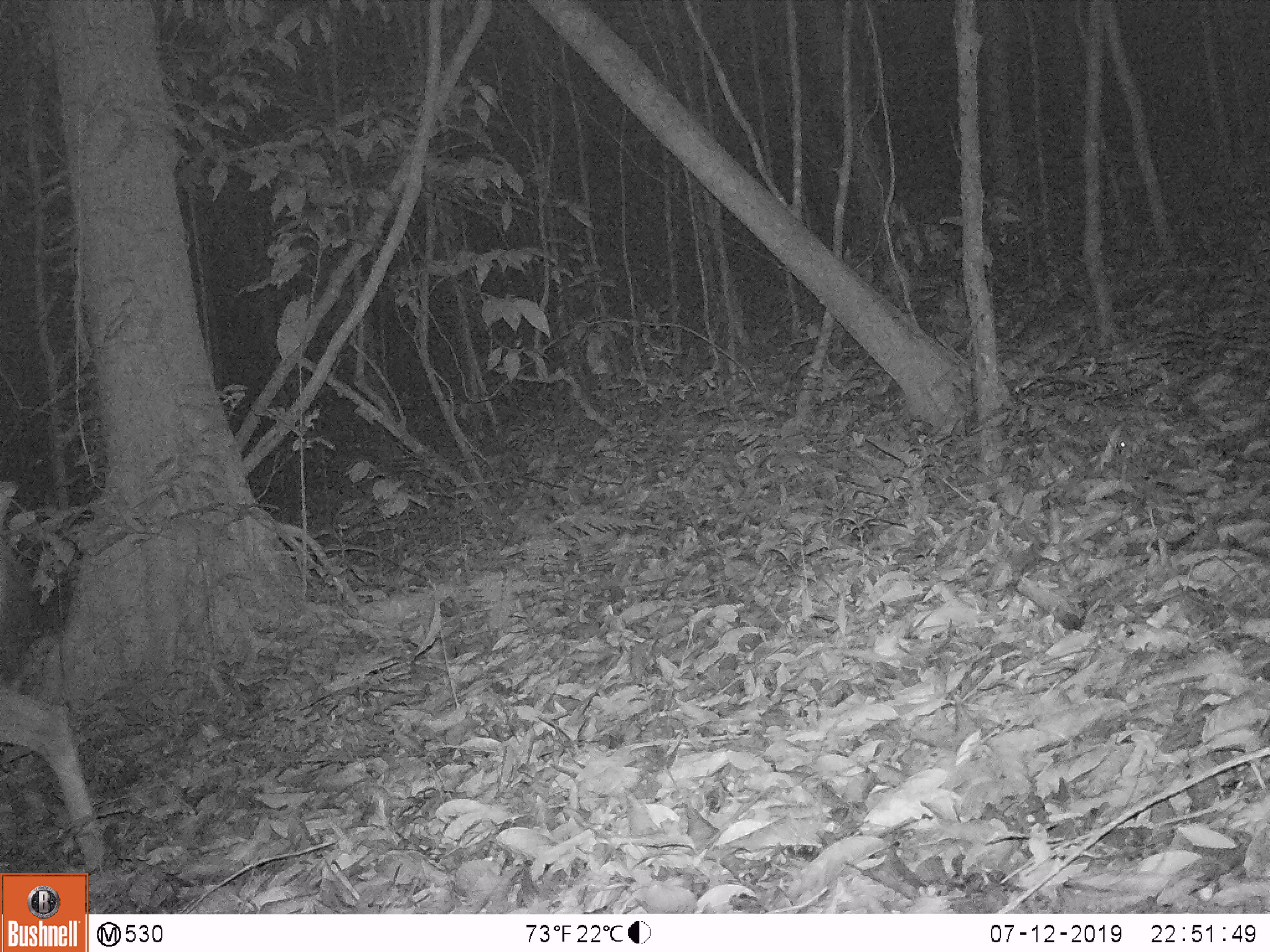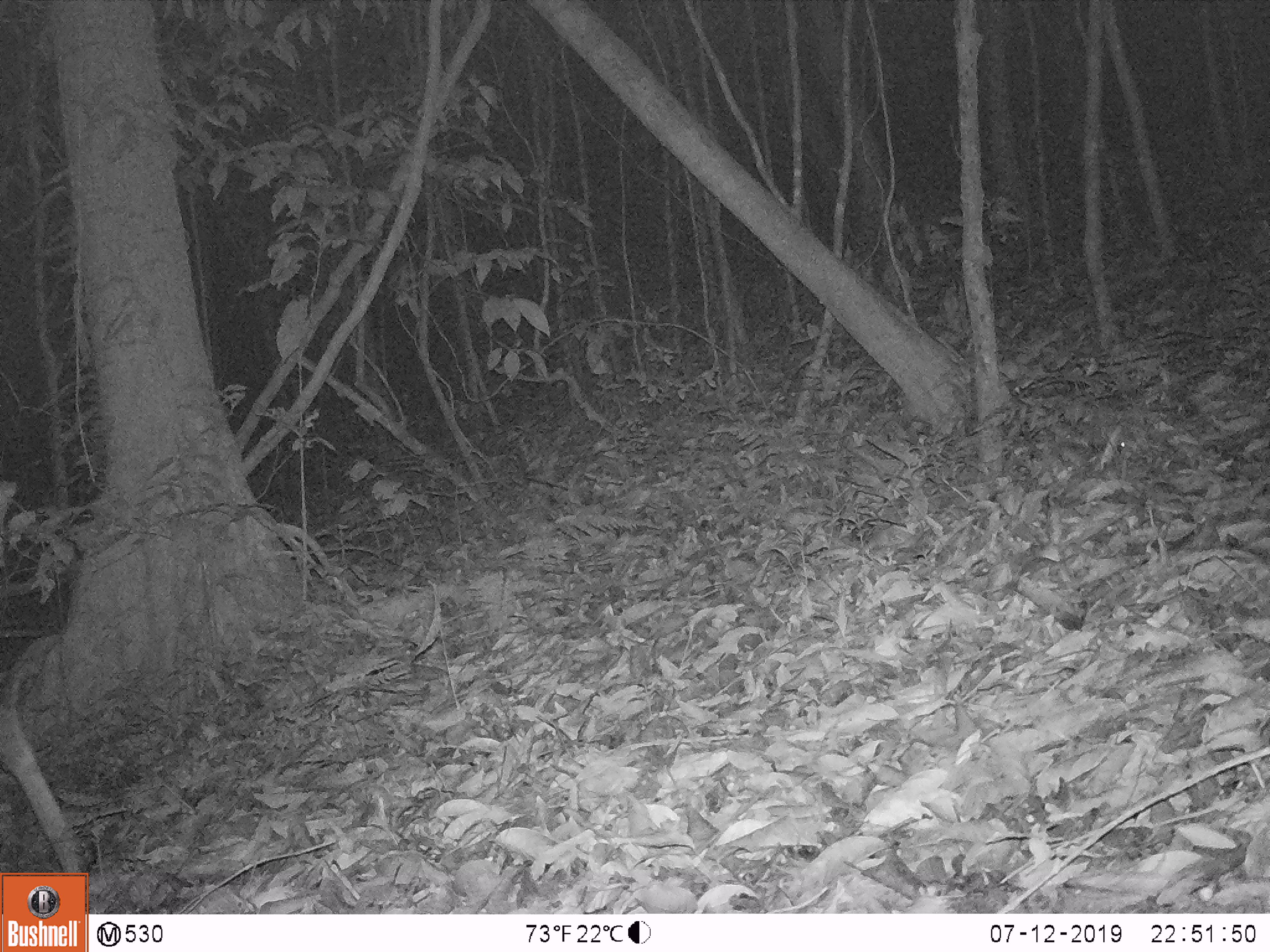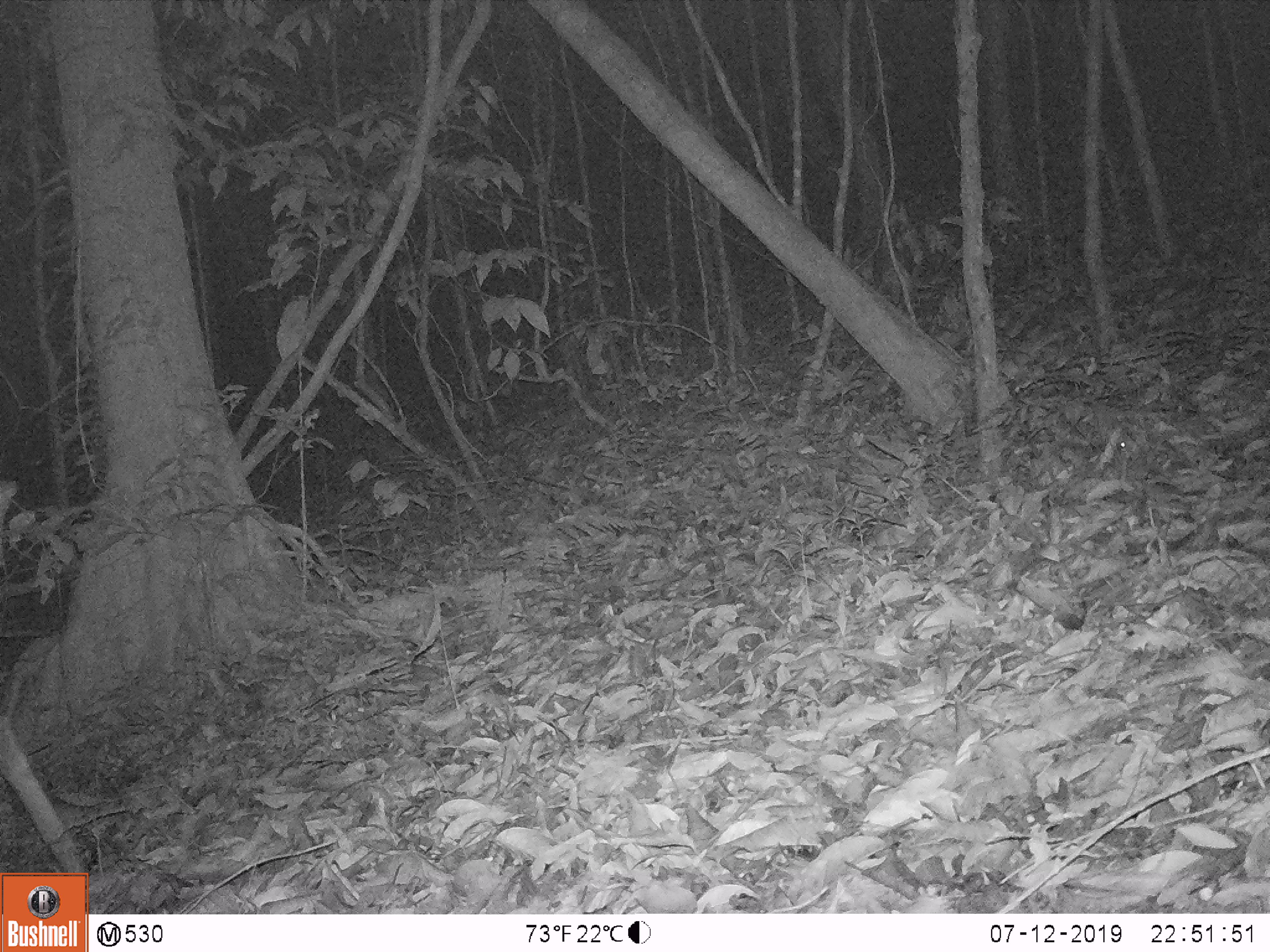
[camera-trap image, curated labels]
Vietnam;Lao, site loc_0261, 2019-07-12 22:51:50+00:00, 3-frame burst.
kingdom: Animalia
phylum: Chordata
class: Mammalia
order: Artiodactyla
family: Cervidae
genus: Rusa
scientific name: Rusa unicolor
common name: sambar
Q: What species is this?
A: Sambar (Rusa unicolor).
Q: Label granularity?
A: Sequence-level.